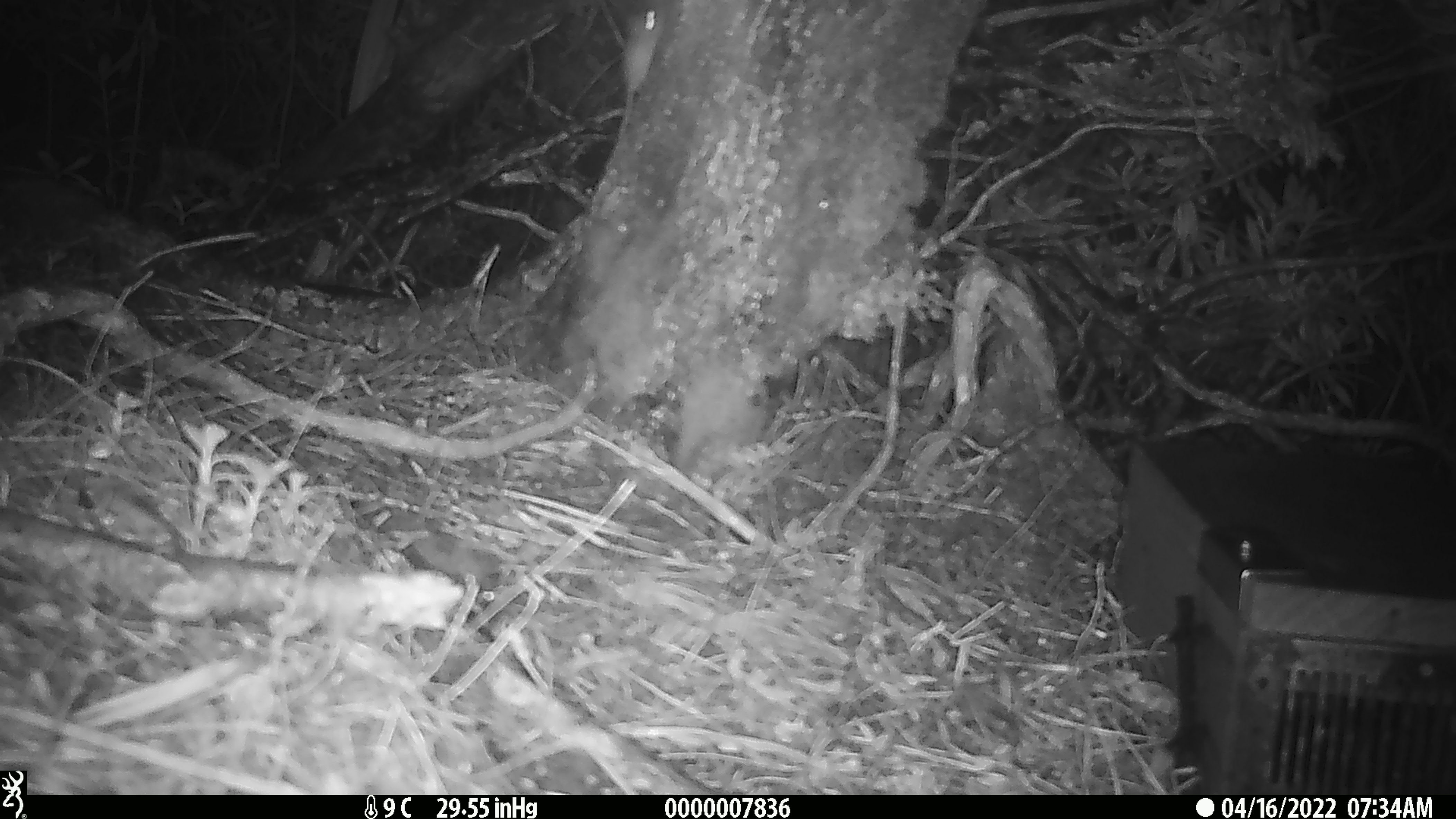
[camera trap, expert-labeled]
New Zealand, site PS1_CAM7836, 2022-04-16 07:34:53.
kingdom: Animalia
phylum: Chordata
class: Mammalia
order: Rodentia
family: Muridae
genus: Mus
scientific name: Mus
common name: mouse